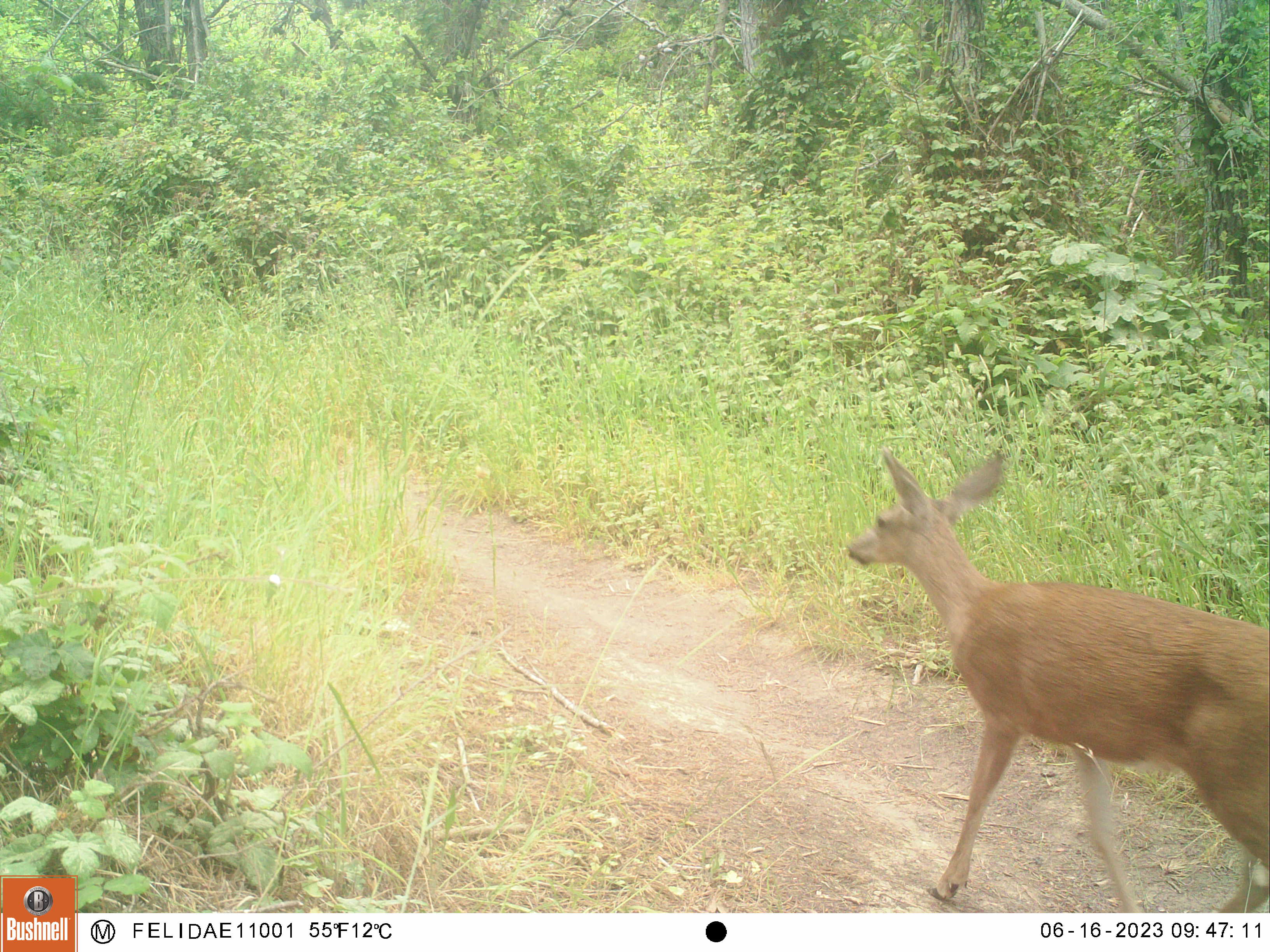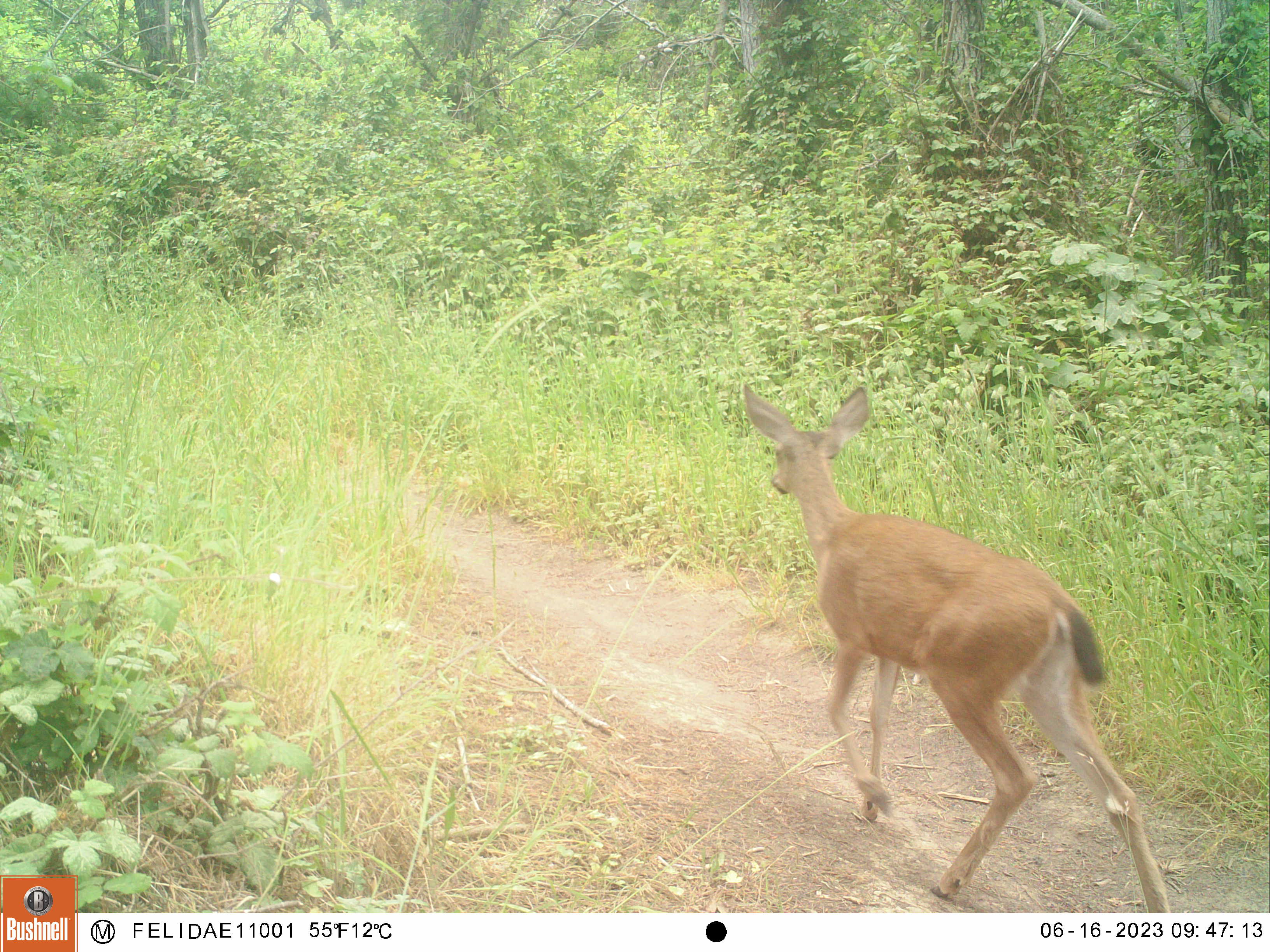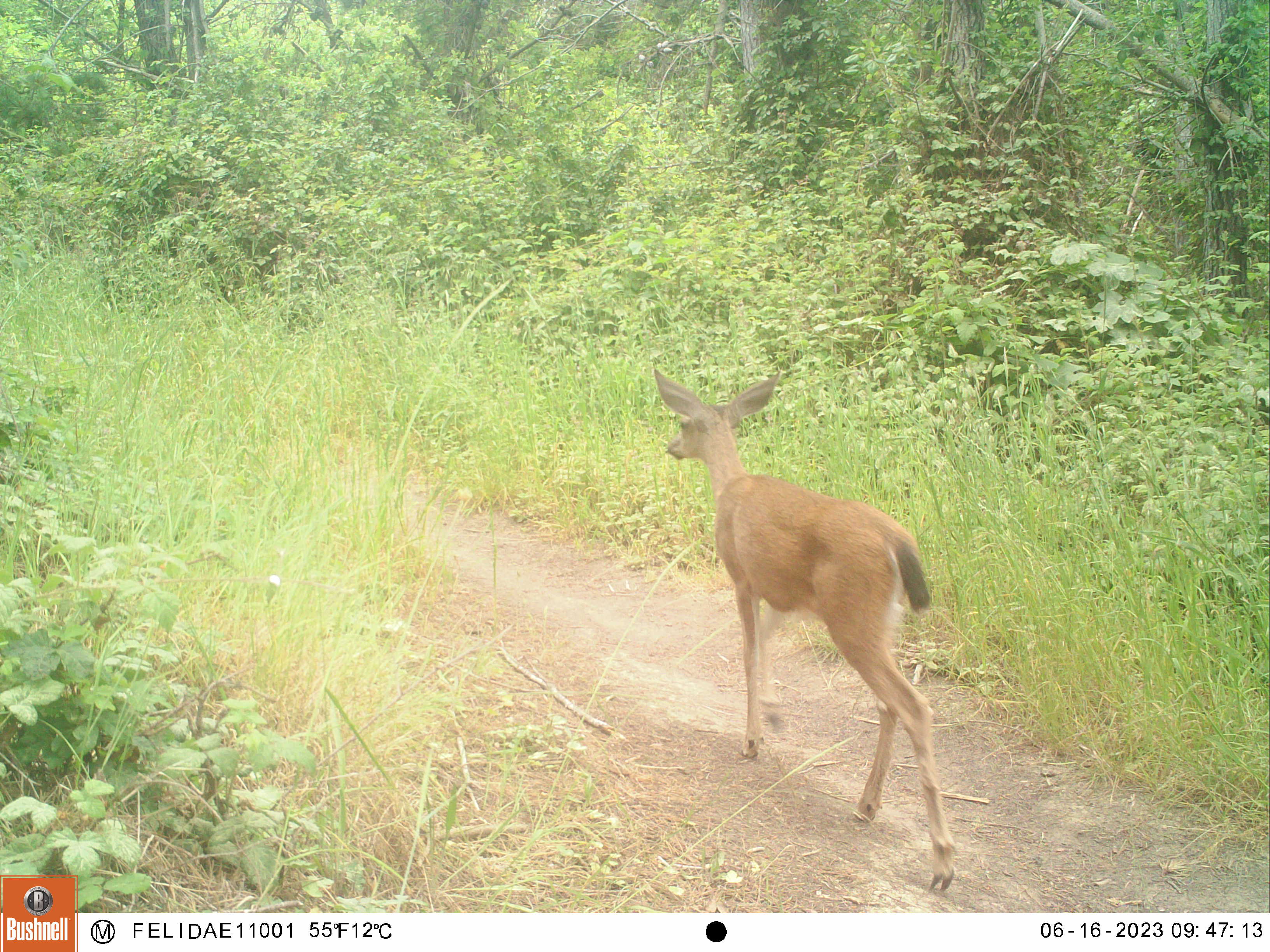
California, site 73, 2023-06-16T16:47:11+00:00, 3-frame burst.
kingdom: Animalia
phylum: Chordata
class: Mammalia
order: Artiodactyla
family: Cervidae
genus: Odocoileus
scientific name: Odocoileus hemionus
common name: mule deer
Mule deer (Odocoileus hemionus).